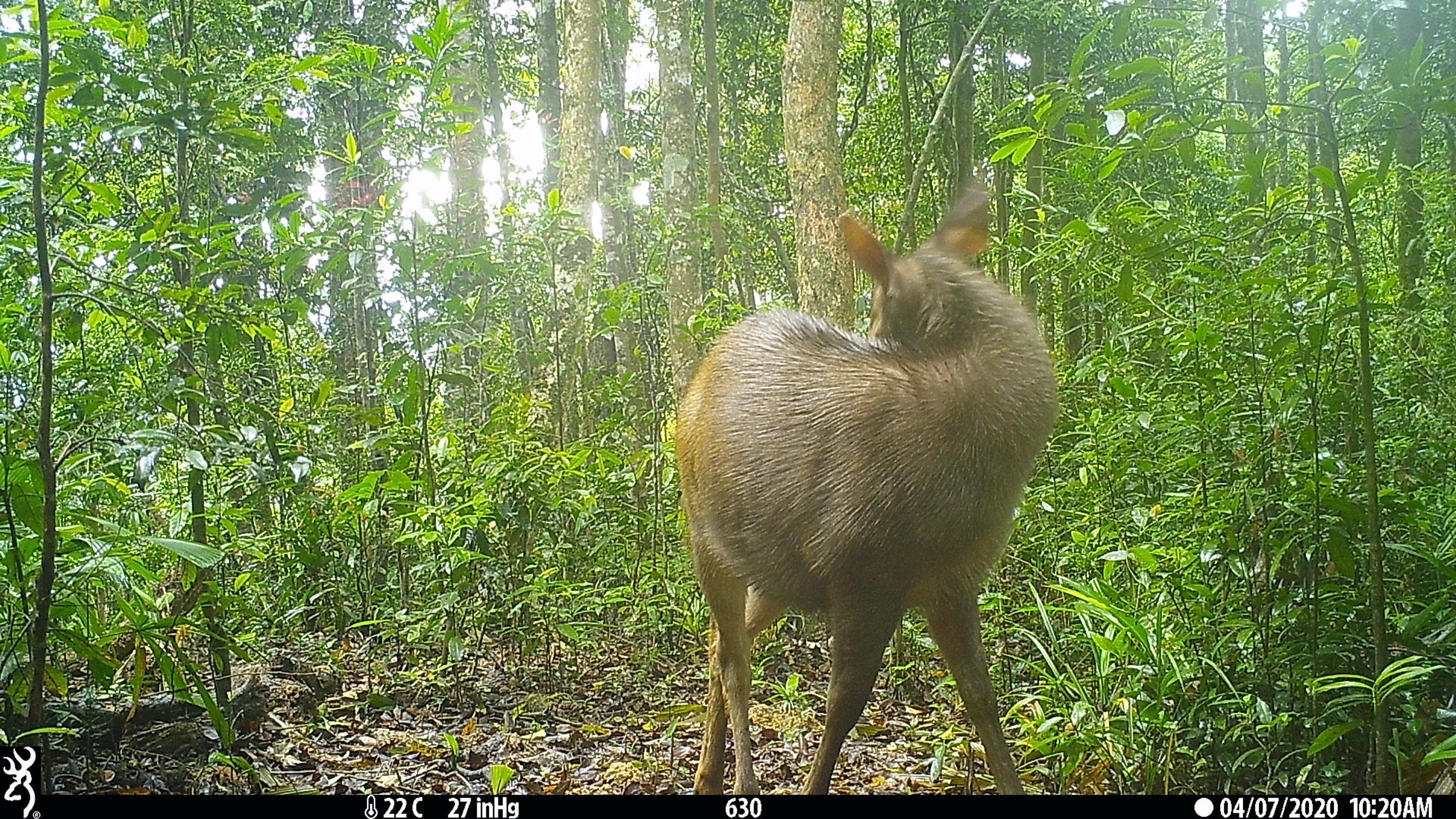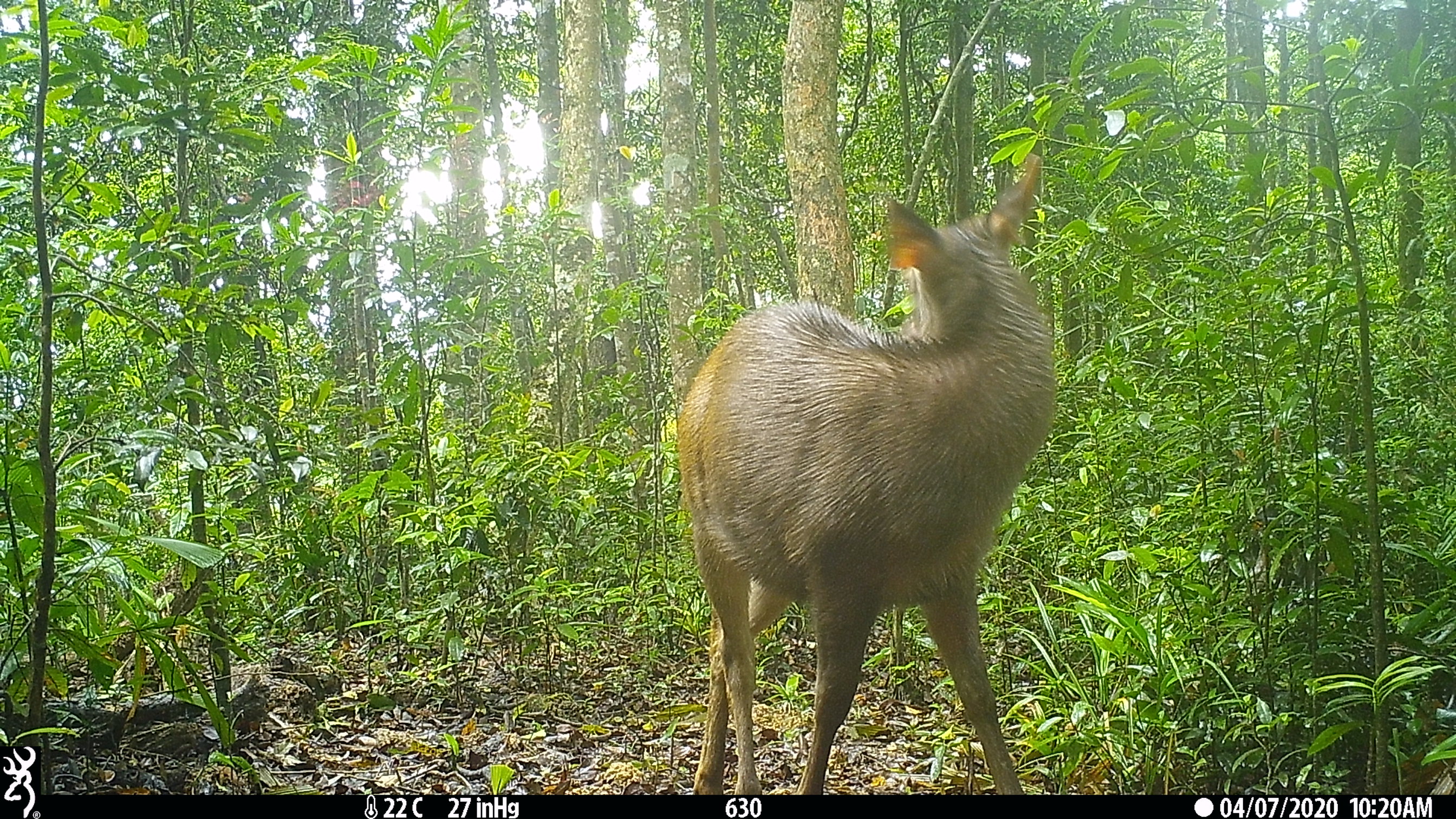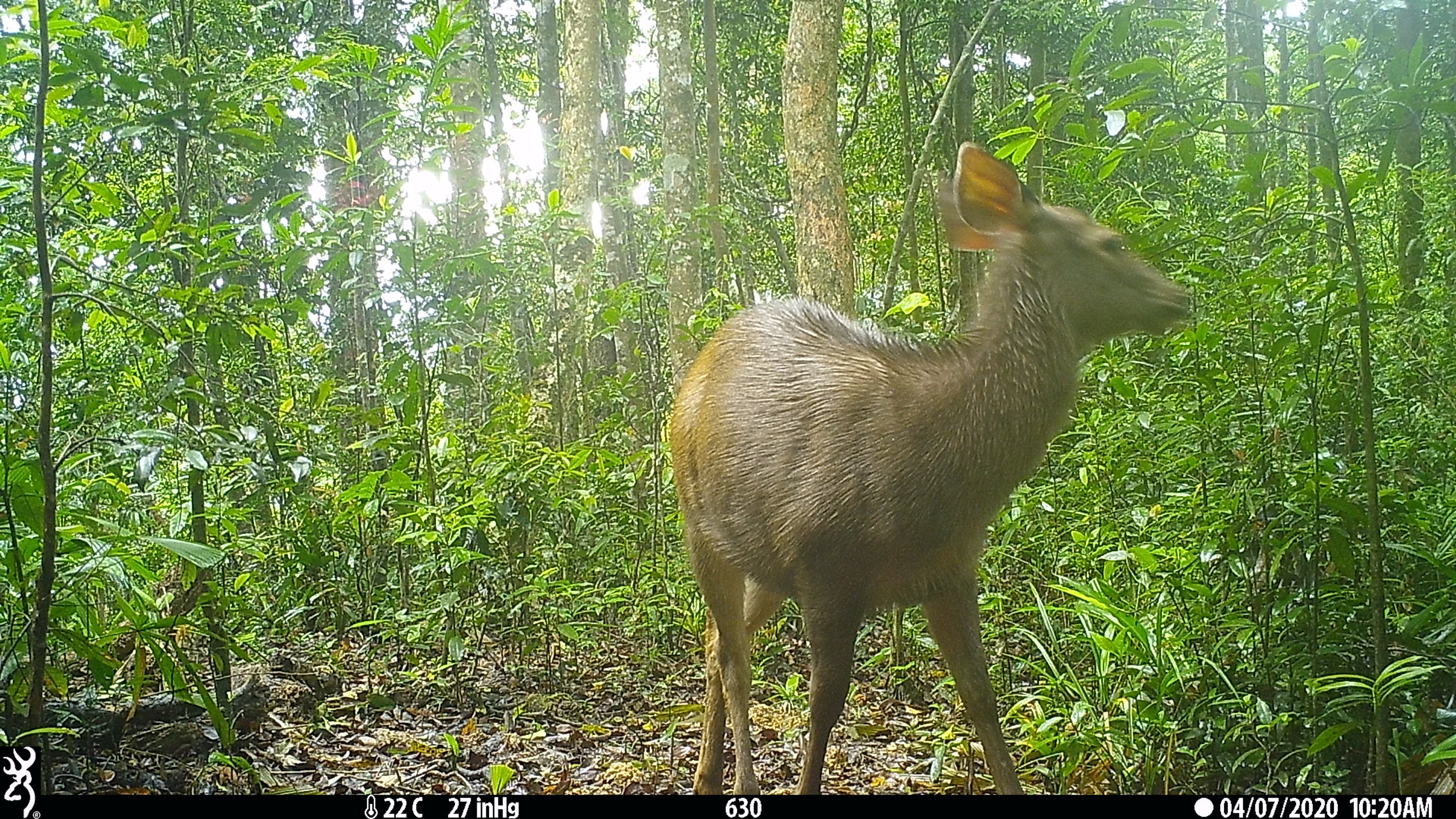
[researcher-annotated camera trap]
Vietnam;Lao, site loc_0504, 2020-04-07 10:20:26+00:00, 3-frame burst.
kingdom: Animalia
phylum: Chordata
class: Mammalia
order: Artiodactyla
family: Cervidae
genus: Rusa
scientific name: Rusa unicolor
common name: sambar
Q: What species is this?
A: Sambar (Rusa unicolor).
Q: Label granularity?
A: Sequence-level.